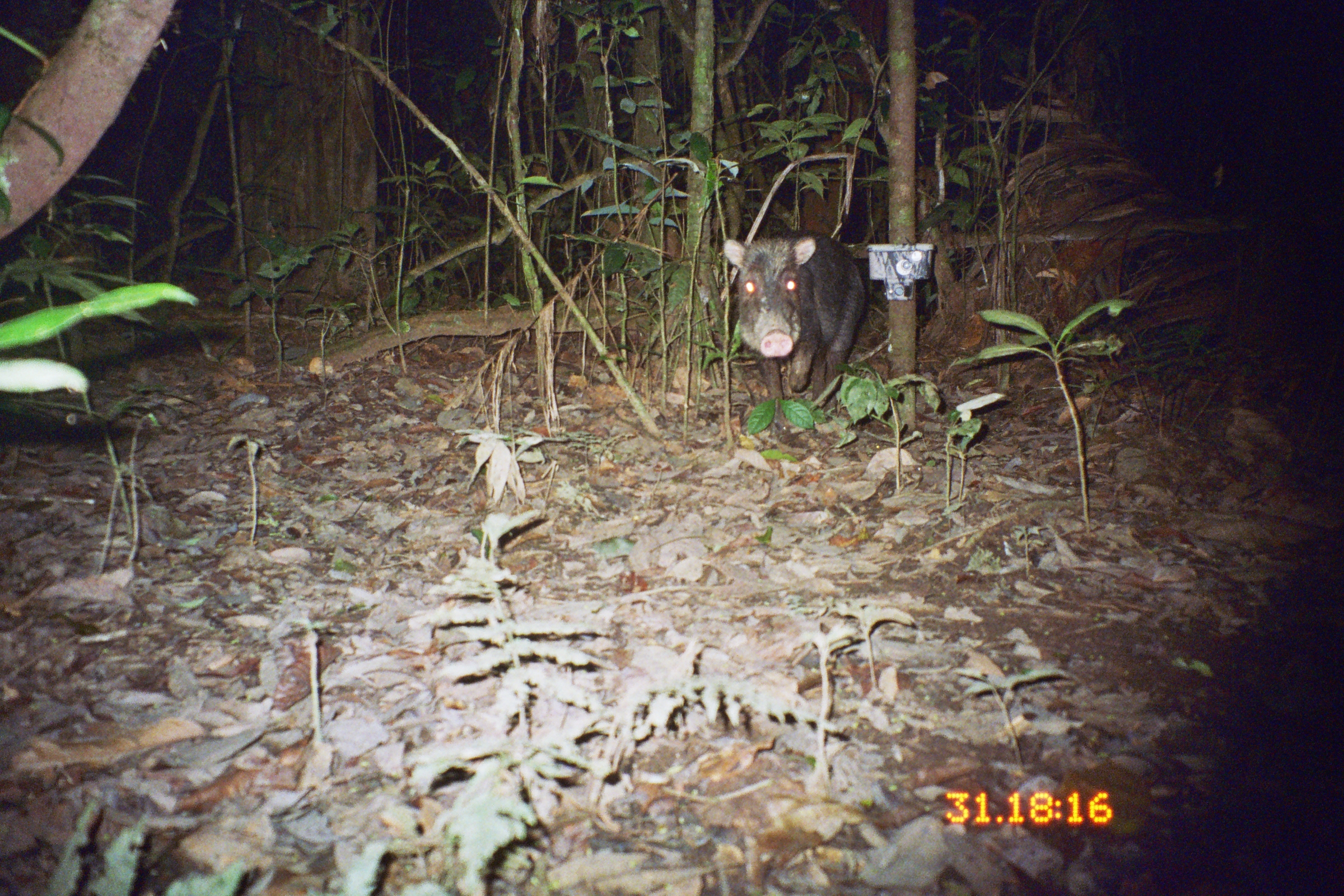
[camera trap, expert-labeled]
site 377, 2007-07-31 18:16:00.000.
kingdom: Animalia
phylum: Chordata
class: Mammalia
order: Artiodactyla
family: Tayassuidae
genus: Tayassu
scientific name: Tayassu pecari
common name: white-lipped peccary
Tayassu pecari (white-lipped peccary).